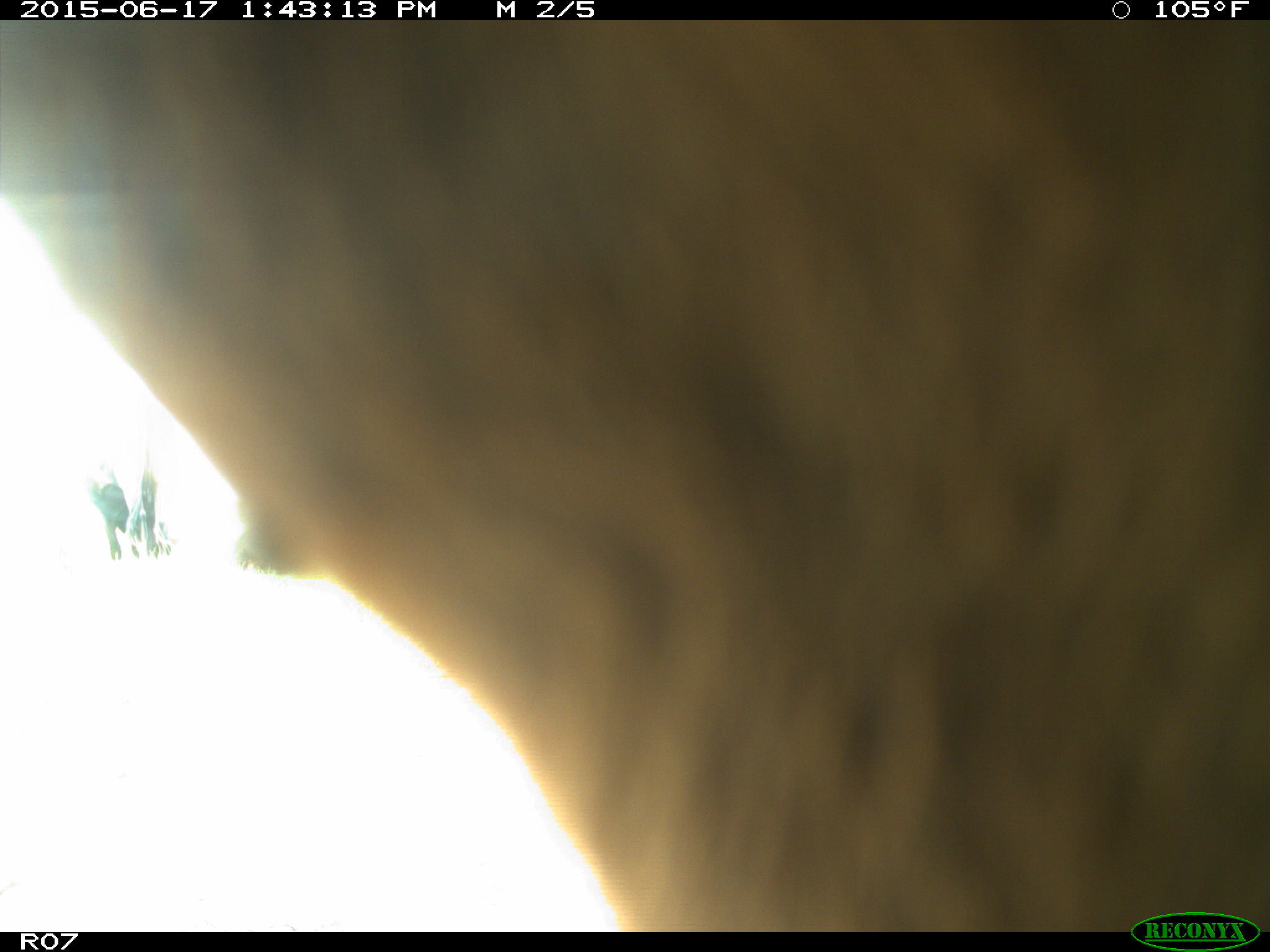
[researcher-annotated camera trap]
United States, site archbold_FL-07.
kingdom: Animalia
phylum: Chordata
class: Mammalia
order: Artiodactyla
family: Bovidae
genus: Bos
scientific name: Bos taurus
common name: domestic cow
Bos taurus (domestic cow).